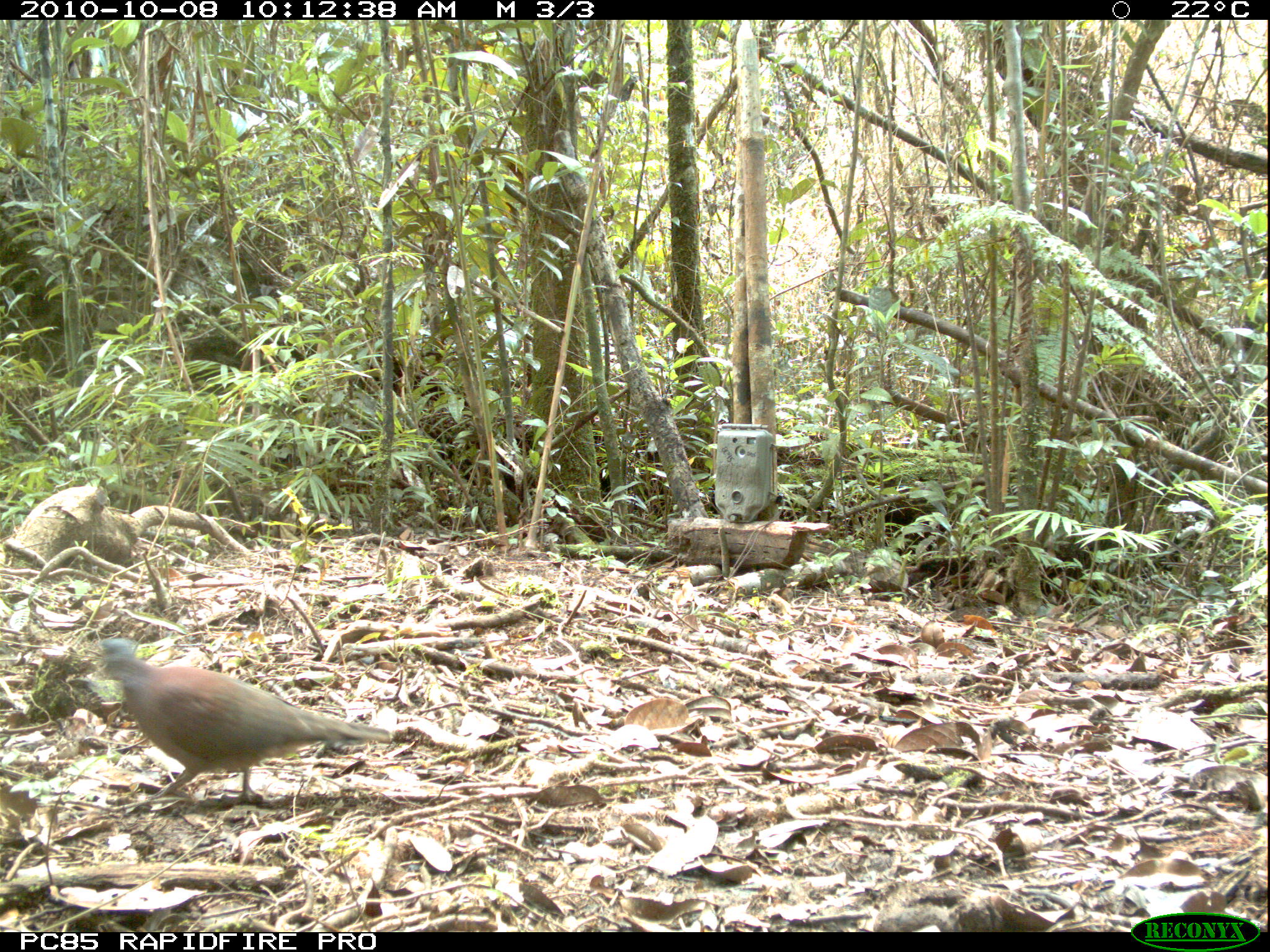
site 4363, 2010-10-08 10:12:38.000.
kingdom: Animalia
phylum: Chordata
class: Aves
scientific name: Aves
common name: bird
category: unknown bird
Unknown bird (bird) (Aves), count 1.